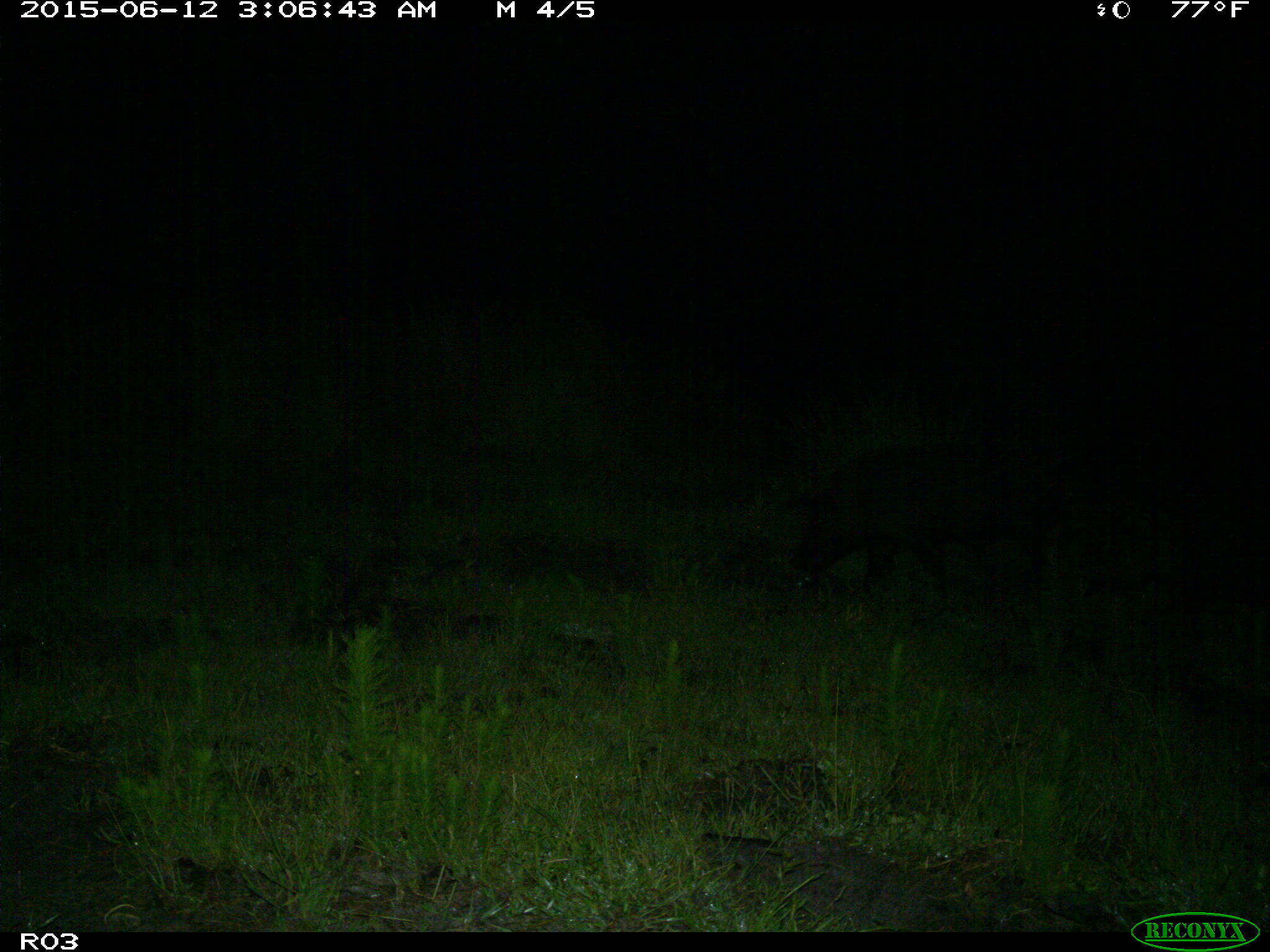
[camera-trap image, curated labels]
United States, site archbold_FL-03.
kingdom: Animalia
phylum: Chordata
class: Mammalia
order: Artiodactyla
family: Suidae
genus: Sus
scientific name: Sus scrofa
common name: wild boar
Sus scrofa (wild boar).